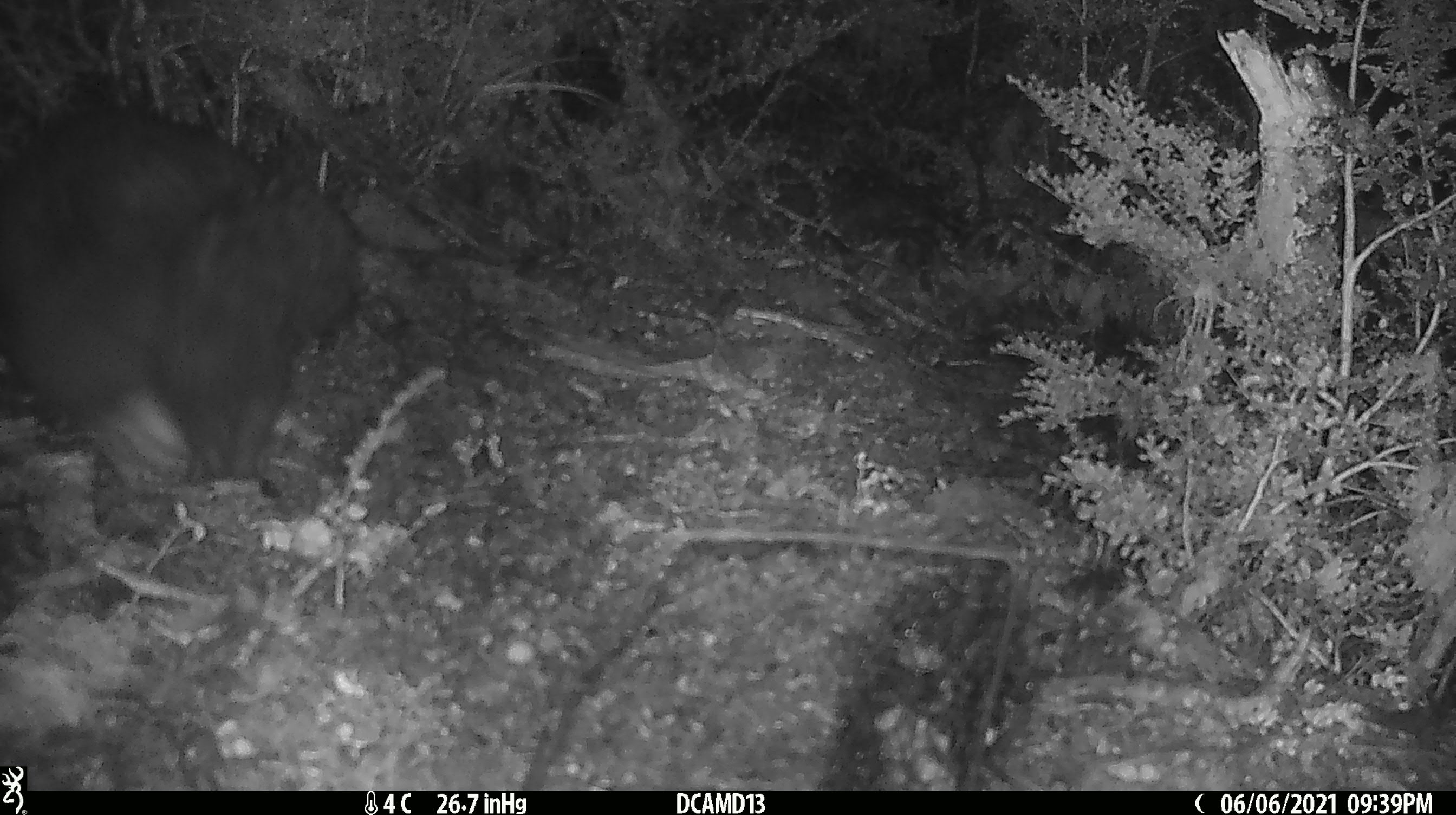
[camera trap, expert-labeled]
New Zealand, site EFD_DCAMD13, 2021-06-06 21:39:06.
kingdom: Animalia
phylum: Chordata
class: Mammalia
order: Diprotodontia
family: Phalangeridae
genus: Trichosurus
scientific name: Trichosurus vulpecula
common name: common brushtail possum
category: possum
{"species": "possum (common brushtail possum) (Trichosurus vulpecula)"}